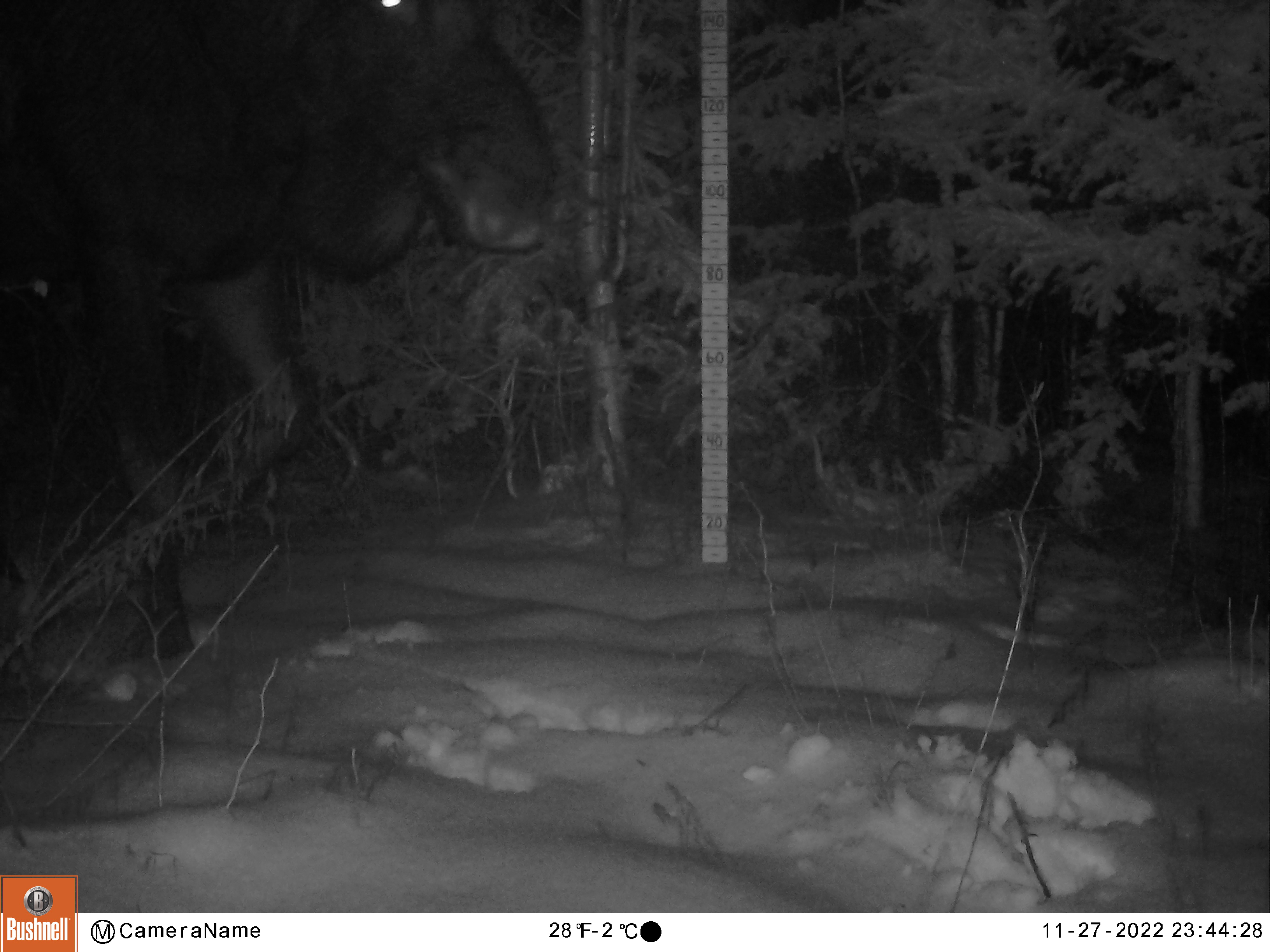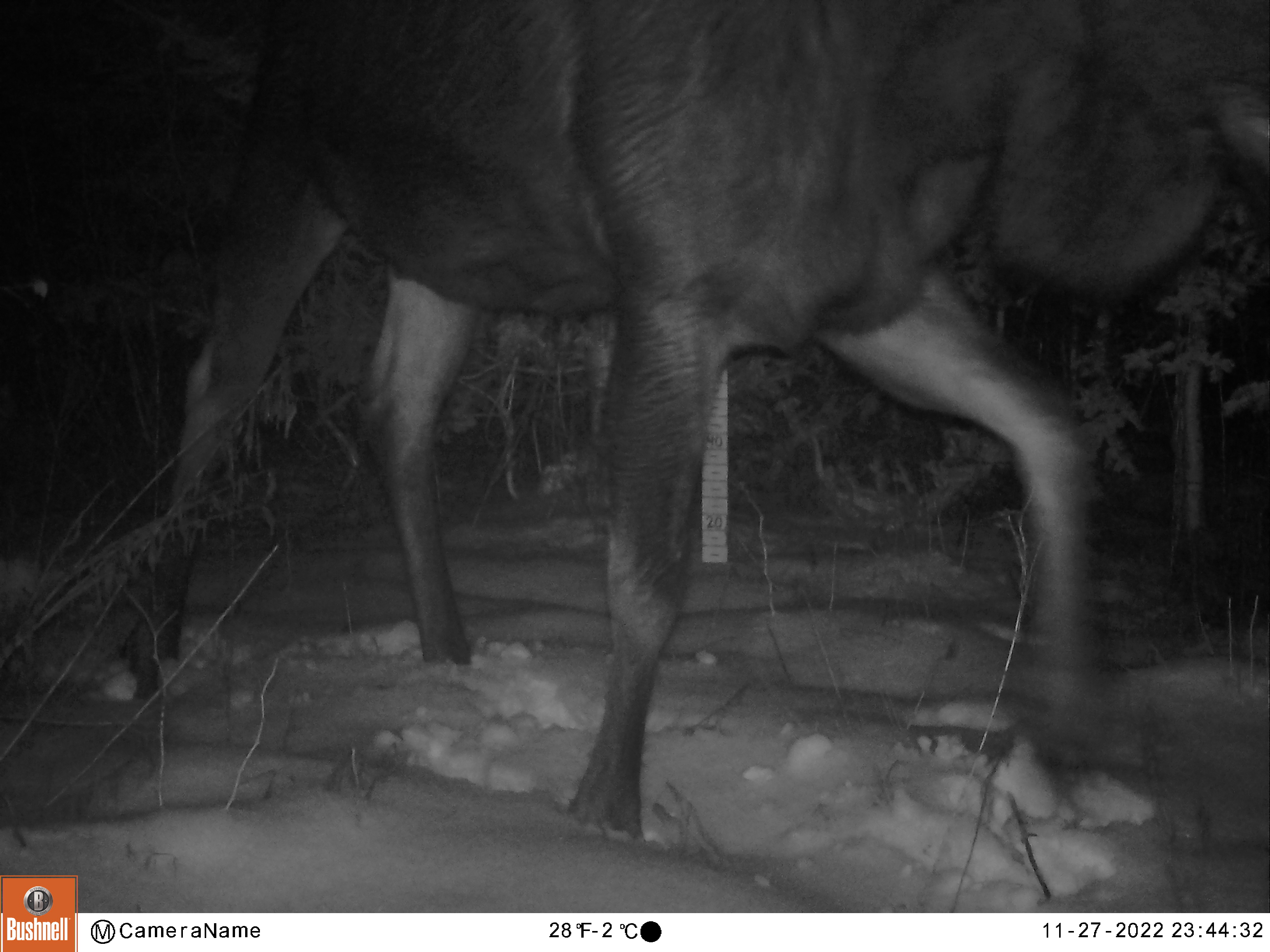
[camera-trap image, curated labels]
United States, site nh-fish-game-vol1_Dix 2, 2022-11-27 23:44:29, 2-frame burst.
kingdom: Animalia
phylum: Chordata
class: Mammalia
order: Artiodactyla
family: Cervidae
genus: Alces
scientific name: Alces alces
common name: moose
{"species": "moose (Alces alces)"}